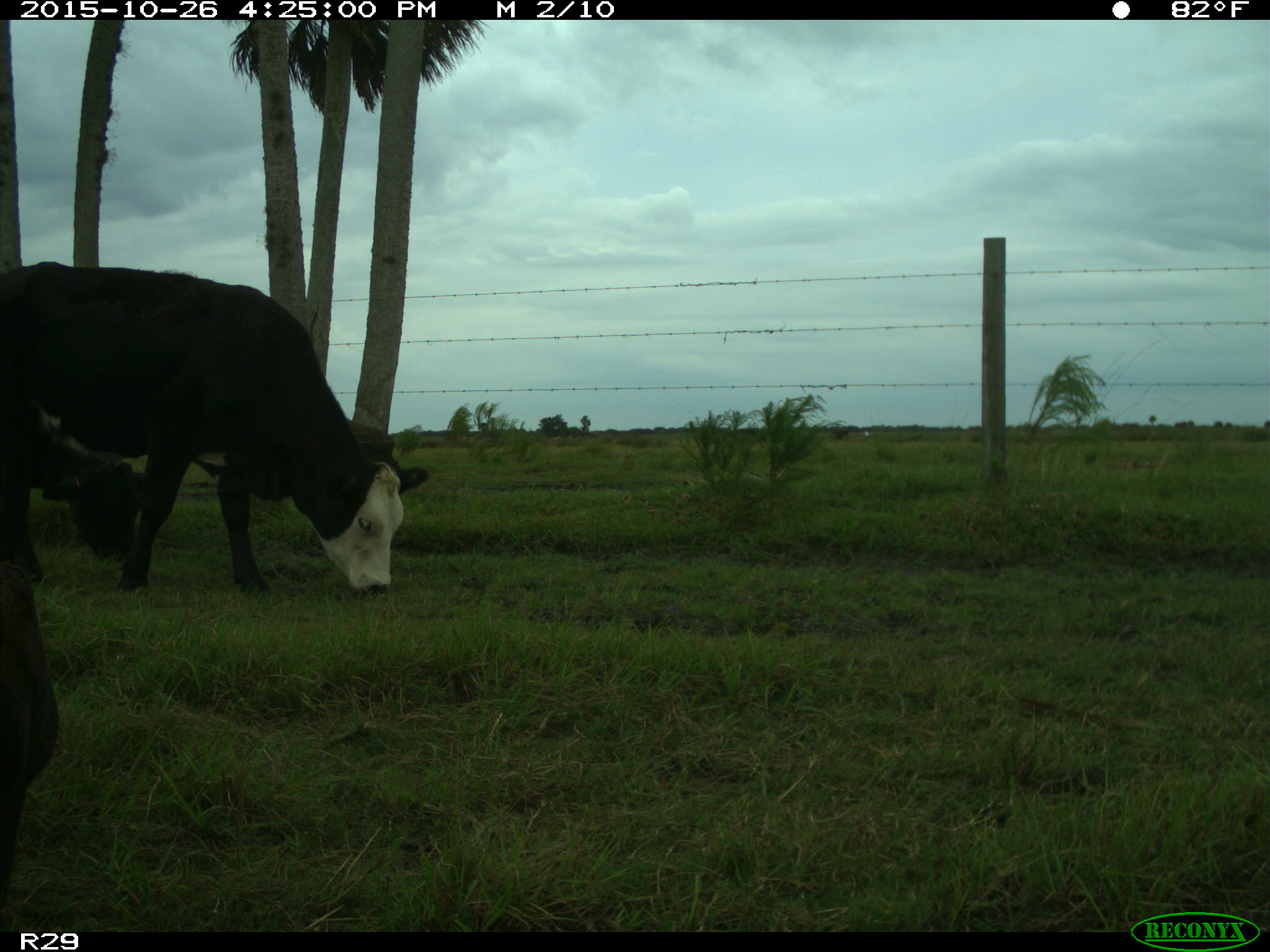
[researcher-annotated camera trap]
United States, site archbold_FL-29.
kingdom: Animalia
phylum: Chordata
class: Mammalia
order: Artiodactyla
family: Bovidae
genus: Bos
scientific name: Bos taurus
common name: domestic cow